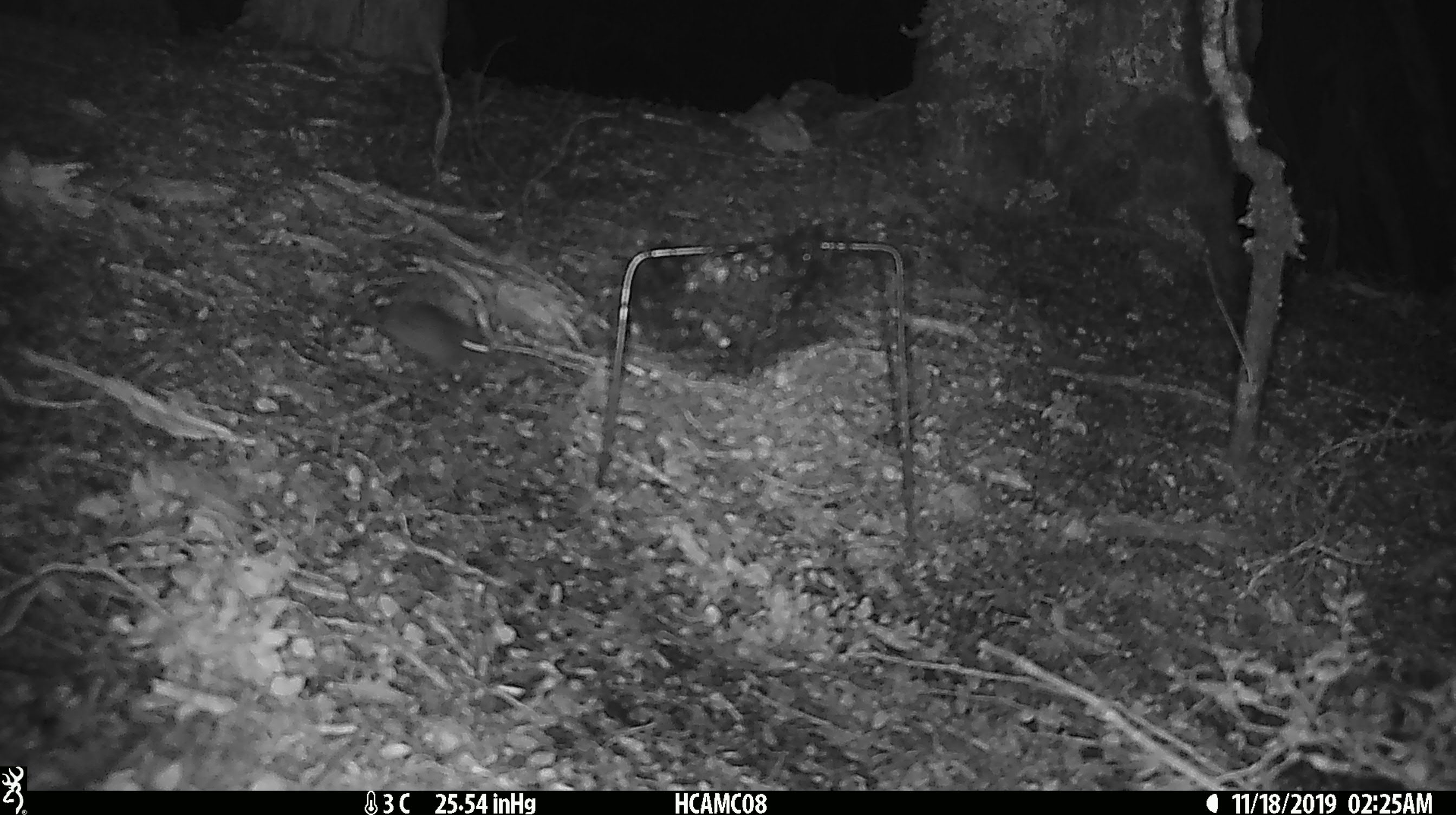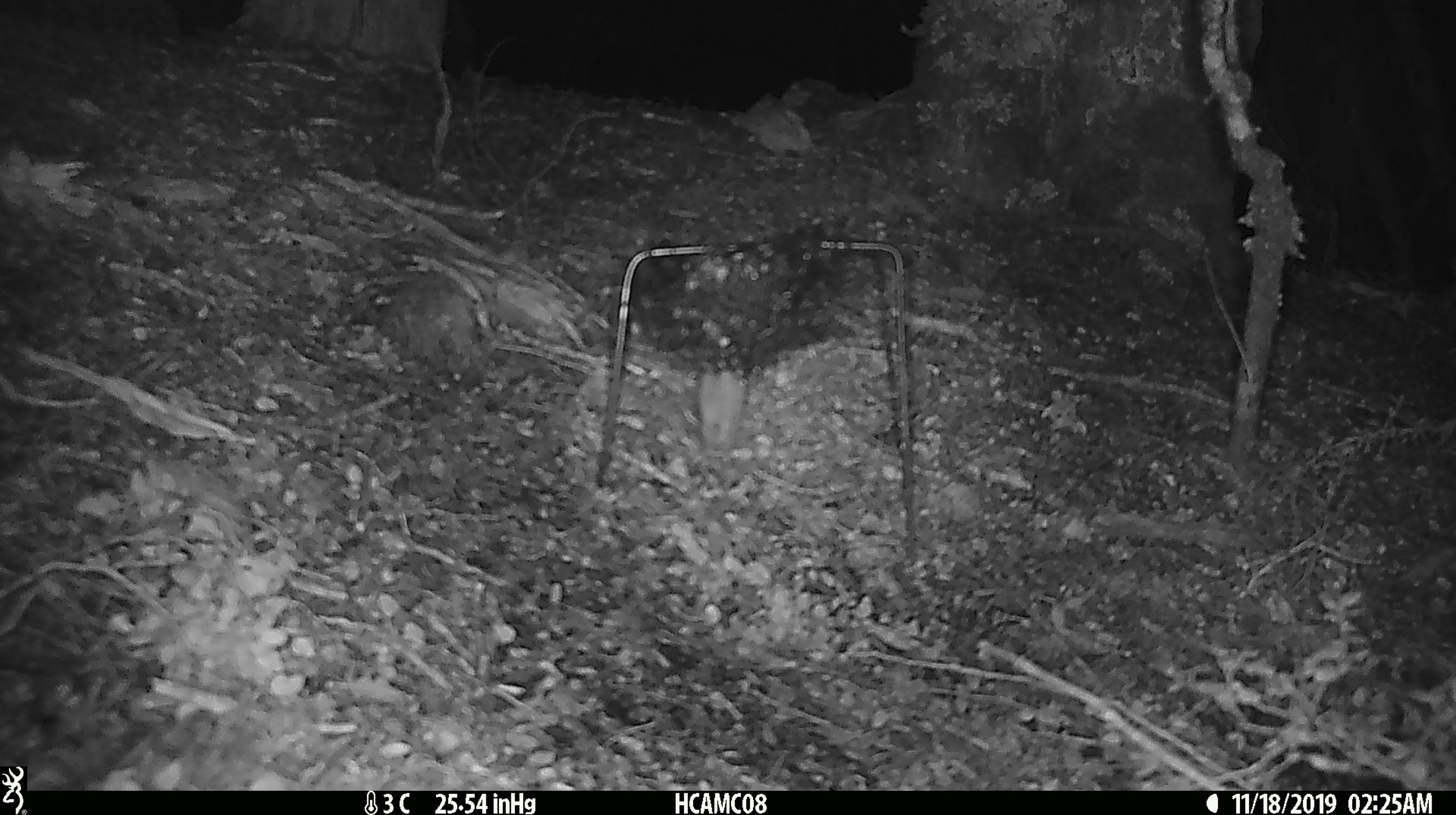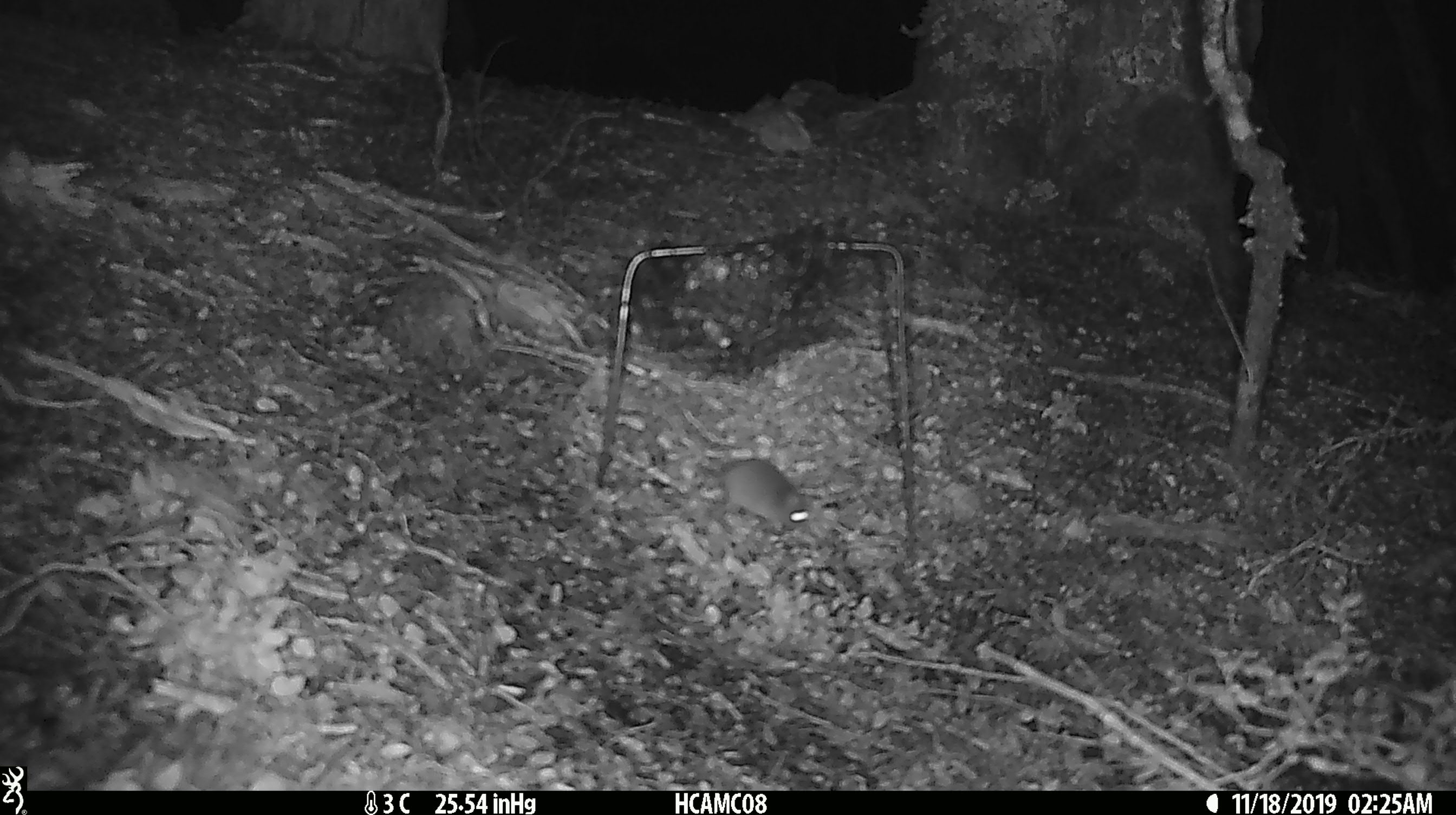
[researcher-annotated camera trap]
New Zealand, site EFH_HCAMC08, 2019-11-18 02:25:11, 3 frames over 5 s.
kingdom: Animalia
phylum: Chordata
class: Mammalia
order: Rodentia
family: Muridae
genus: Mus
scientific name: Mus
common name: mouse